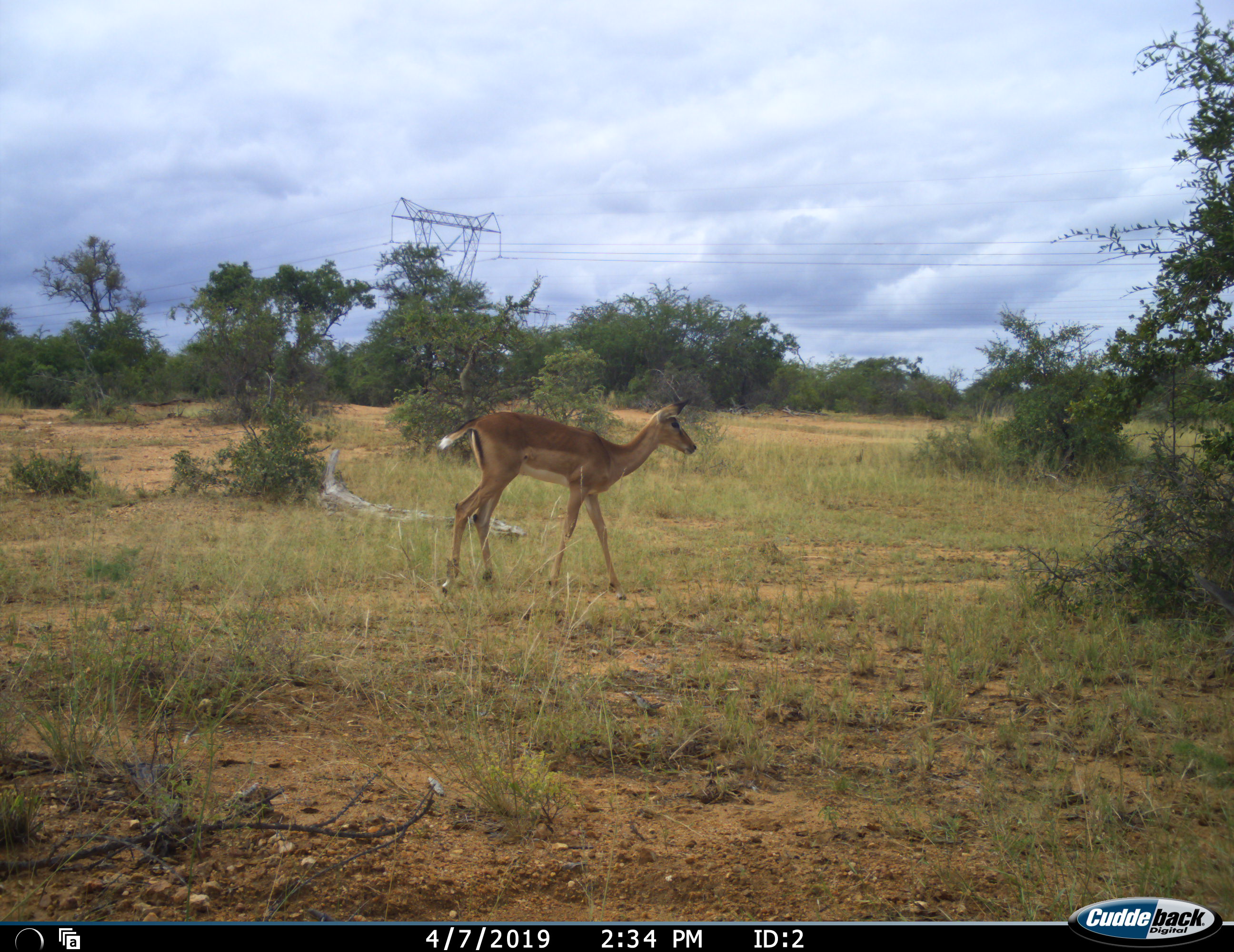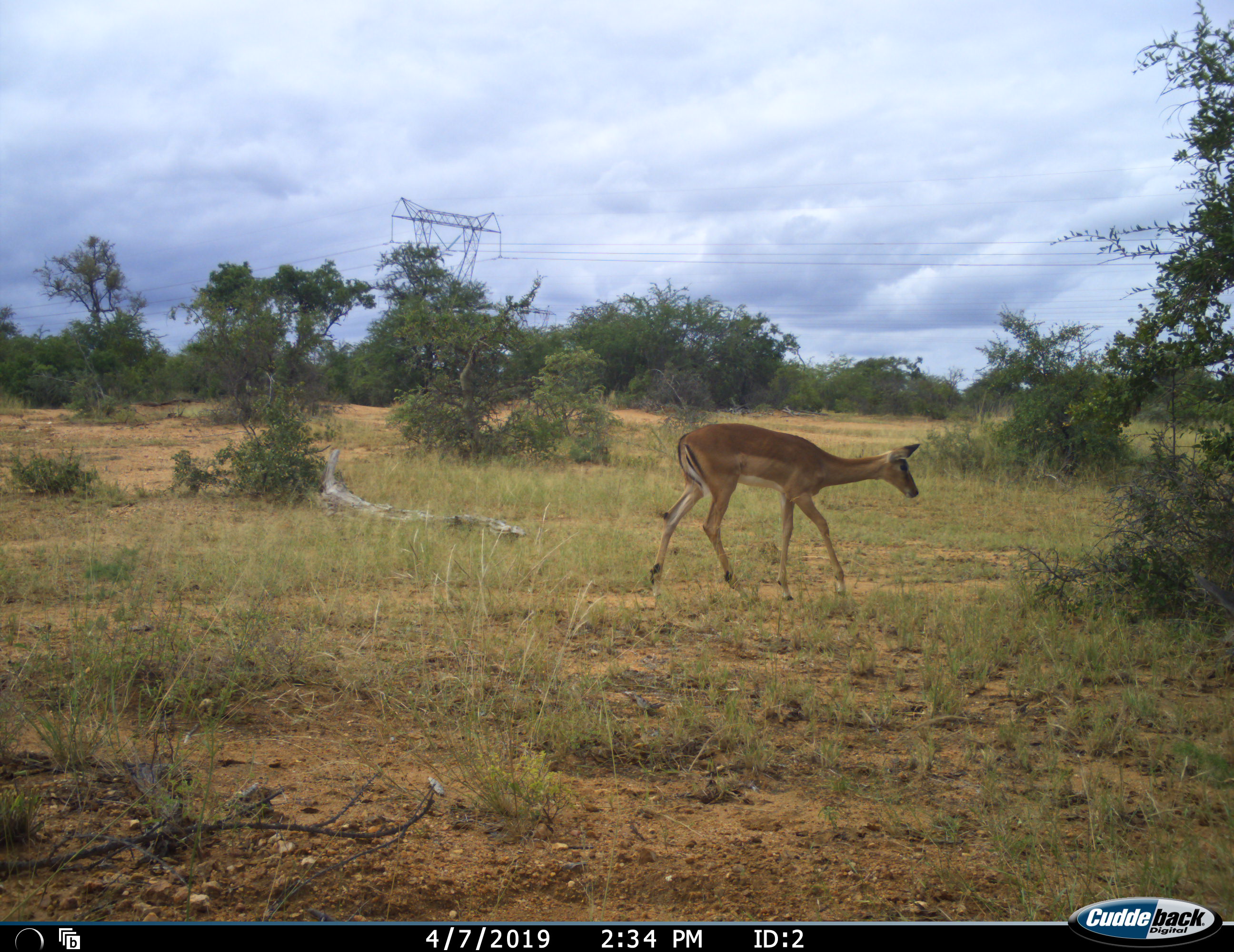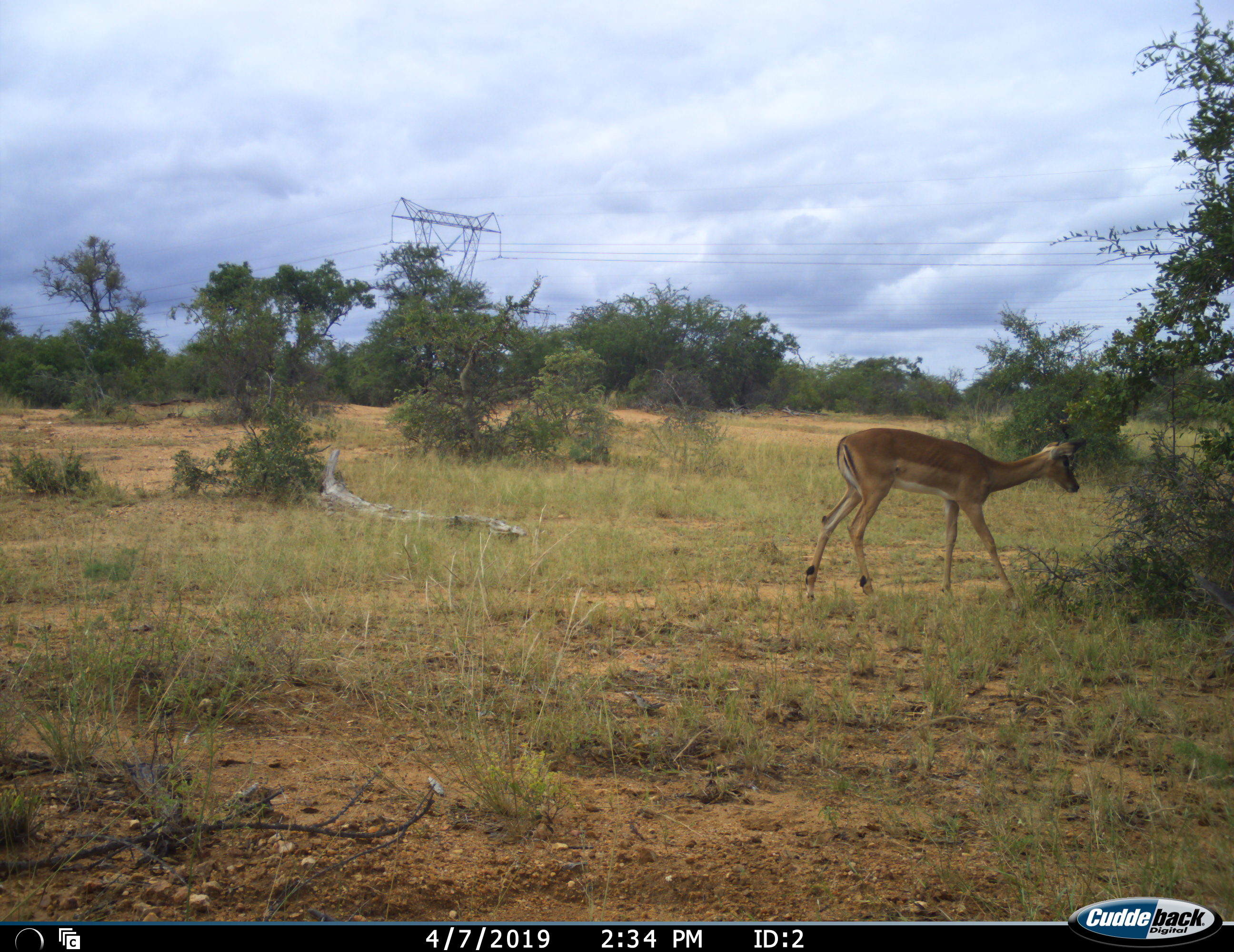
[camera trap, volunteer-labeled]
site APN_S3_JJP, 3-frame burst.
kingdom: Animalia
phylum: Chordata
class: Mammalia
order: Artiodactyla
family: Bovidae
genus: Aepyceros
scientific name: Aepyceros melampus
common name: impala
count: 1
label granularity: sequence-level